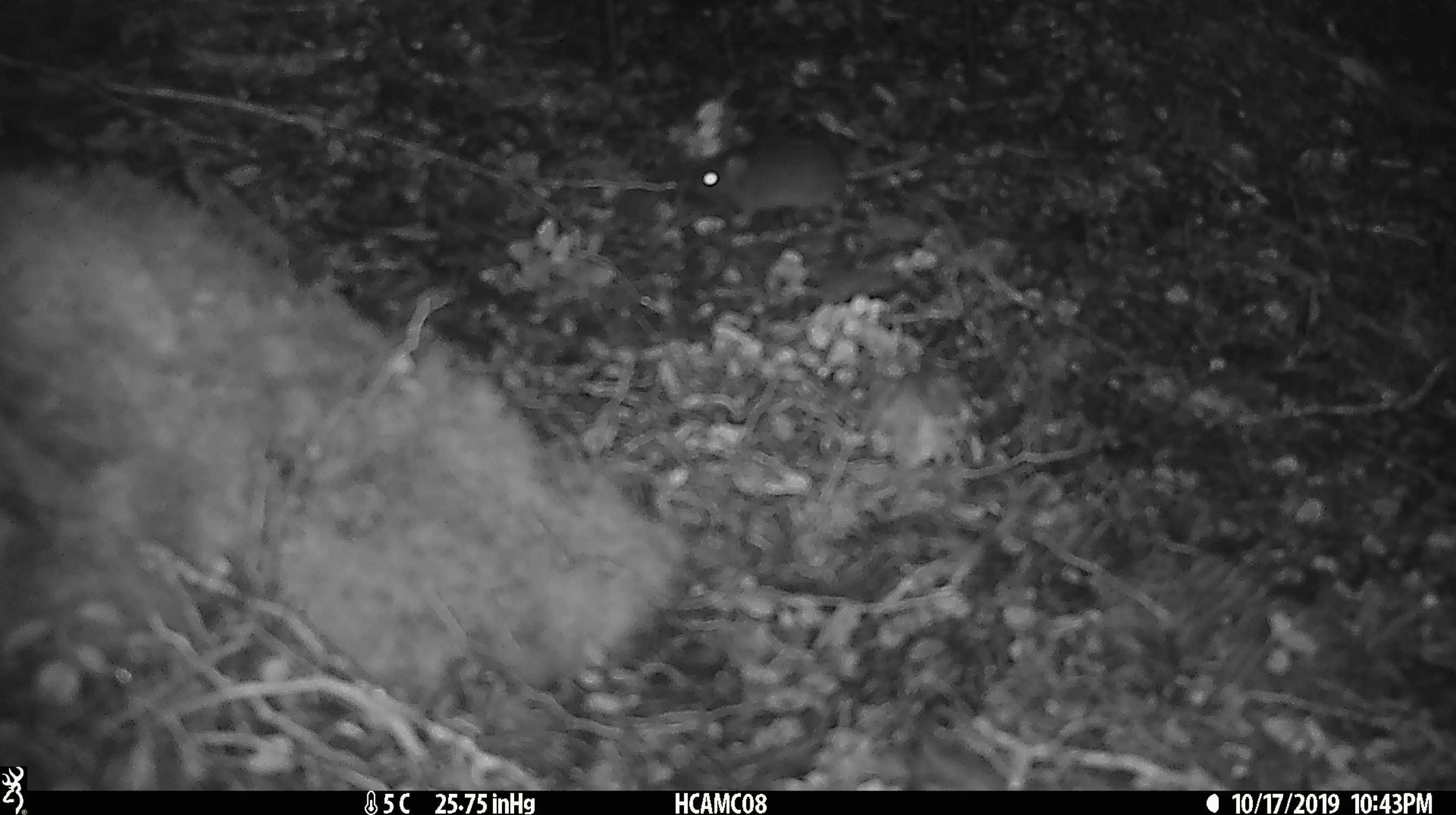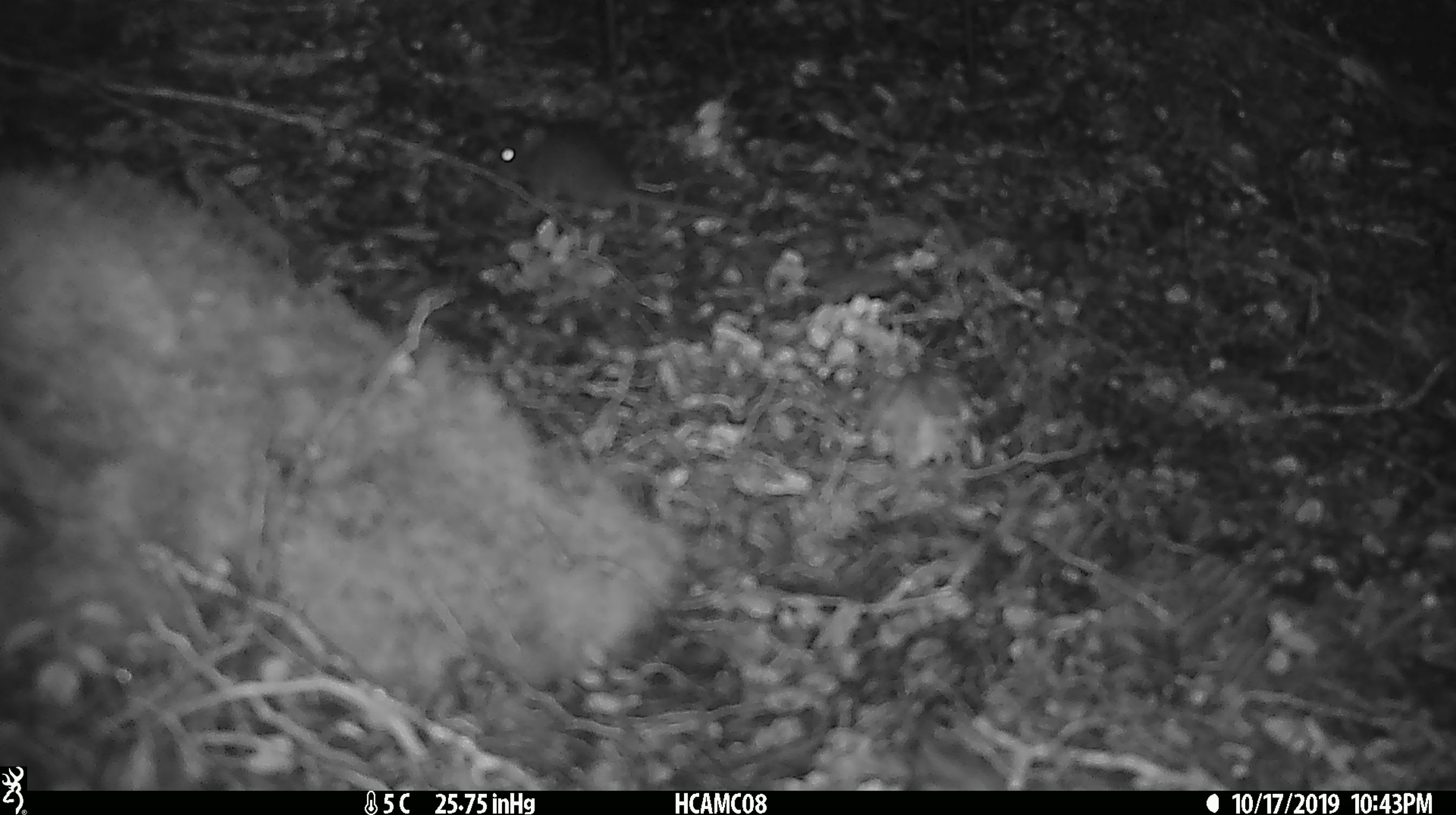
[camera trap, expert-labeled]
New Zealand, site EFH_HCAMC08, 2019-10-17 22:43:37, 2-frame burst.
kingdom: Animalia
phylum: Chordata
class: Mammalia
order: Rodentia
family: Muridae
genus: Mus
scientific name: Mus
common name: mouse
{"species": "mouse (Mus)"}